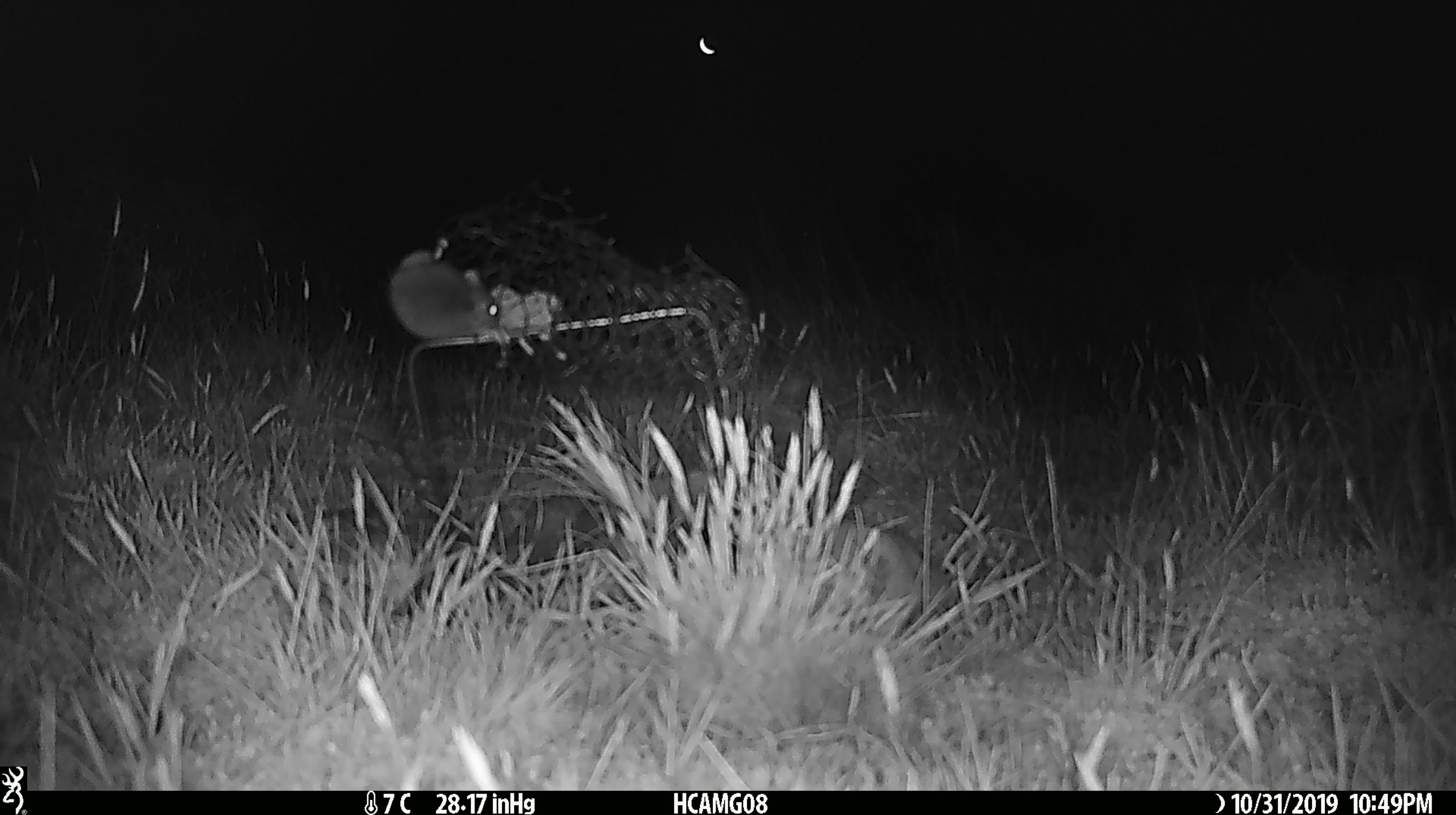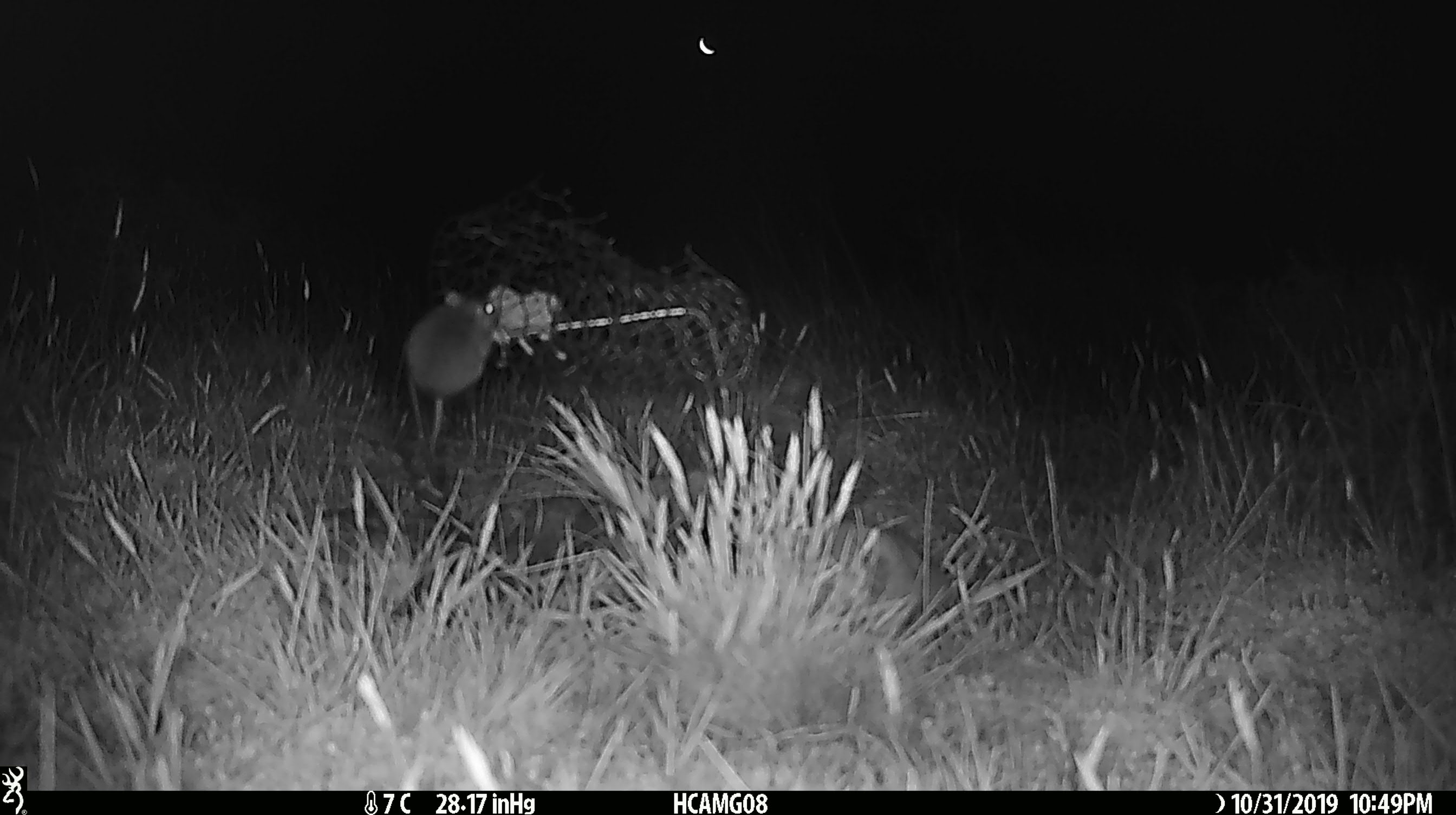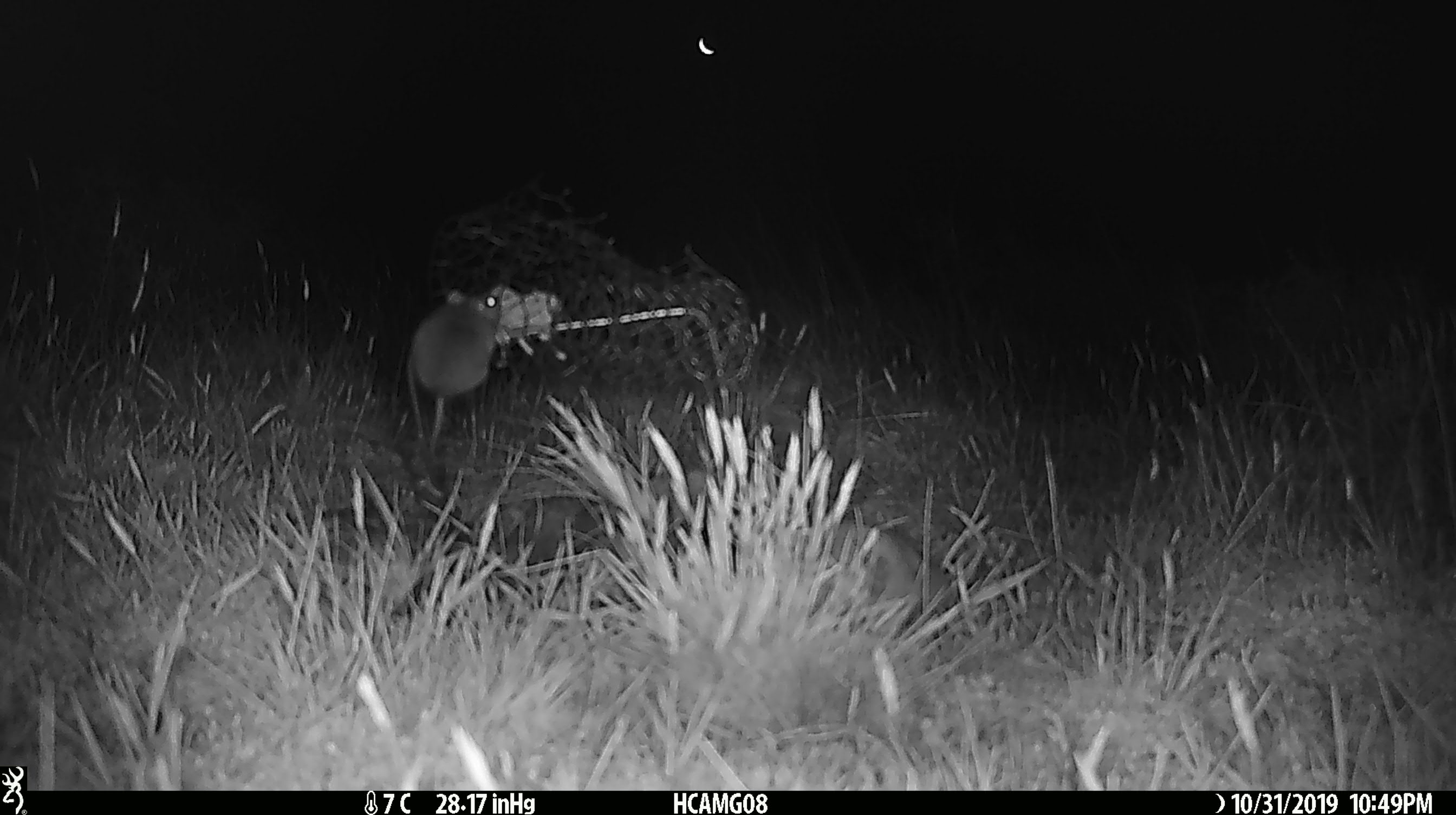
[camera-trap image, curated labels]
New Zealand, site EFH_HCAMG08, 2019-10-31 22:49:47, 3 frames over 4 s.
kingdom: Animalia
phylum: Chordata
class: Mammalia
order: Rodentia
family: Muridae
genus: Mus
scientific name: Mus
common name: mouse